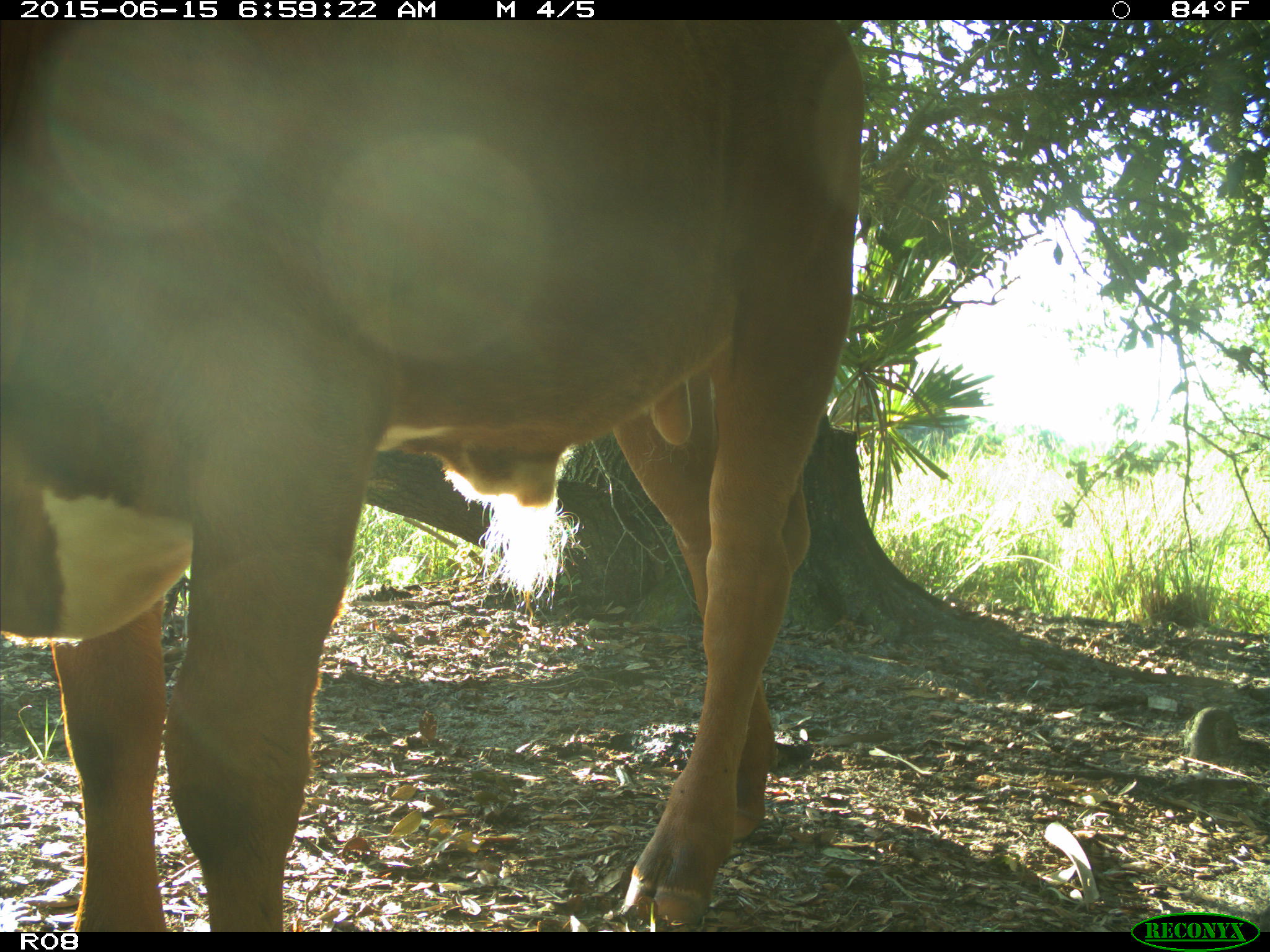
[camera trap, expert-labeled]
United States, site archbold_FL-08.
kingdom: Animalia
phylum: Chordata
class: Mammalia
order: Artiodactyla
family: Bovidae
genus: Bos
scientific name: Bos taurus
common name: domestic cow